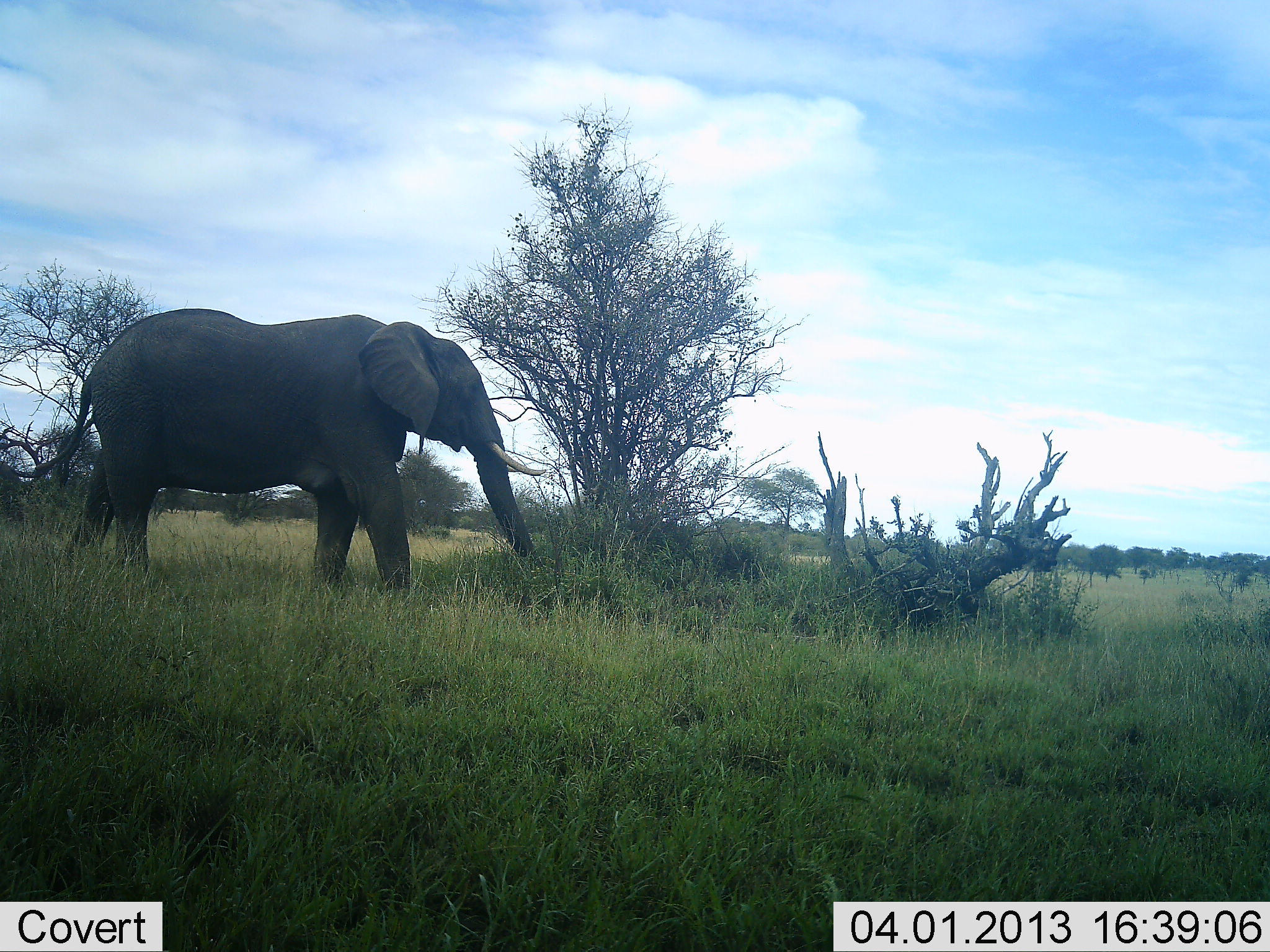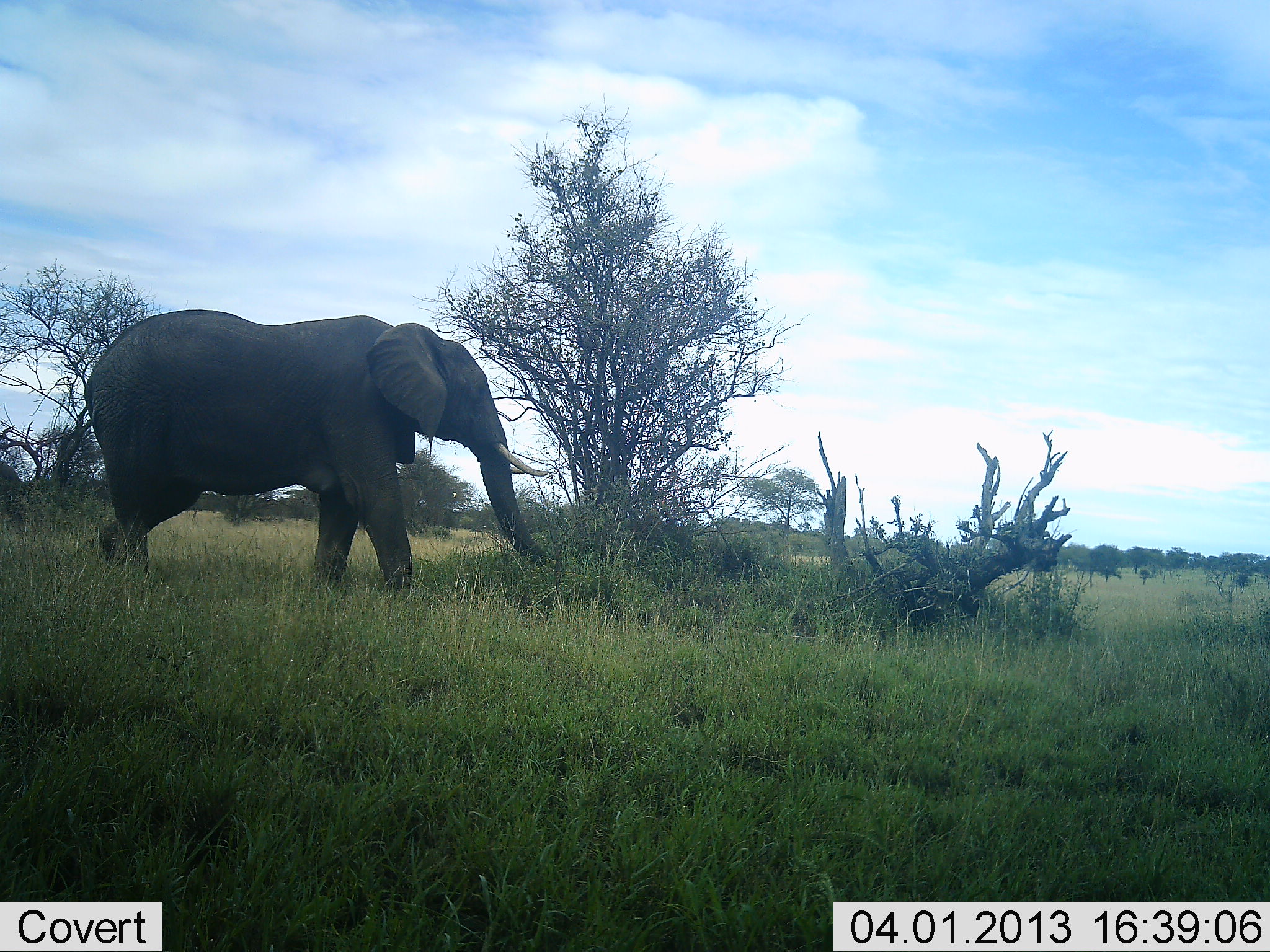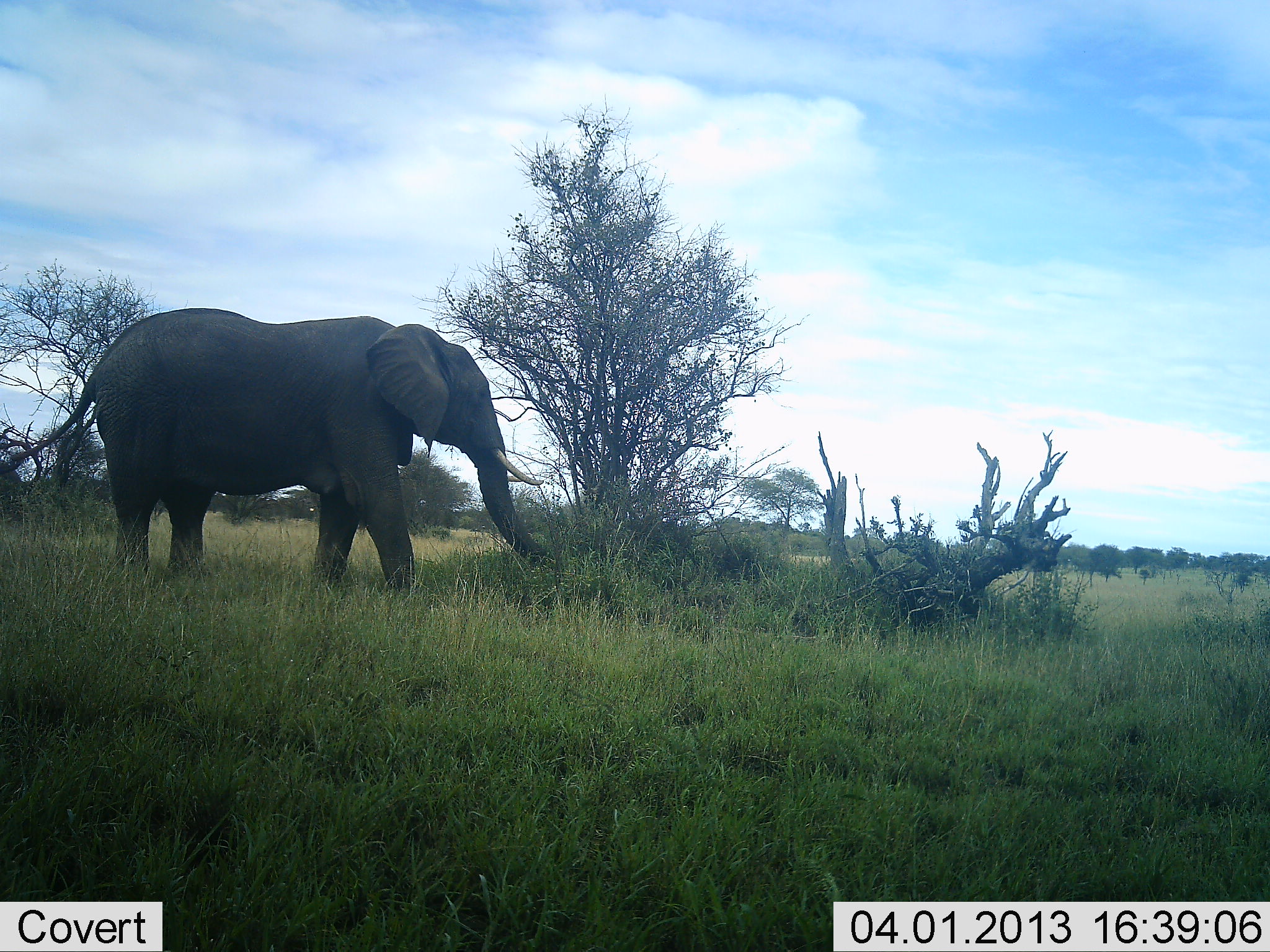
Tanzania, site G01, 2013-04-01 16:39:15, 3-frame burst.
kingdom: Animalia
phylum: Chordata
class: Mammalia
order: Proboscidea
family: Elephantidae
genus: Loxodonta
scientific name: Loxodonta africana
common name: african bush elephant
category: elephant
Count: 1.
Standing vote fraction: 47%.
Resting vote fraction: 0%.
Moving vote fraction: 47%.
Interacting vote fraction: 0%.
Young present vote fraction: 0%.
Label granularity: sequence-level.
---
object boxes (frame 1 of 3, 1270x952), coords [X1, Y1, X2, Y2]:
animal: [8, 309, 548, 593]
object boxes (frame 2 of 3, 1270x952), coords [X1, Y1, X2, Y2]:
animal: [58, 309, 548, 593]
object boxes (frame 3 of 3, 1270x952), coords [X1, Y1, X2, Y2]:
animal: [0, 309, 561, 593]